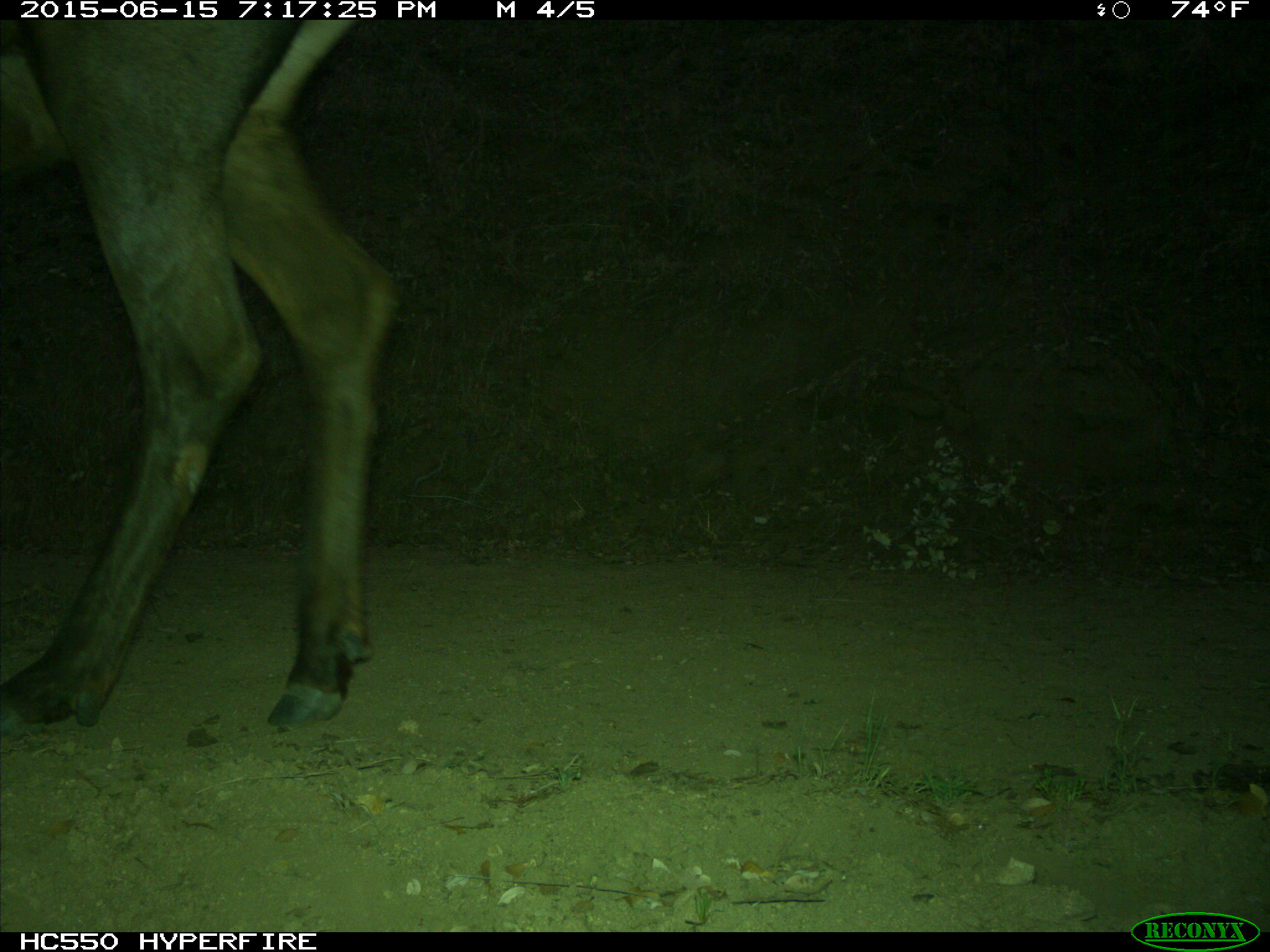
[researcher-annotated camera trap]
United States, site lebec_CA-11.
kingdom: Animalia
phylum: Chordata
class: Mammalia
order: Artiodactyla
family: Cervidae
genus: Cervus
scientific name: Cervus canadensis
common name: elk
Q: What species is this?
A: Cervus canadensis (elk).